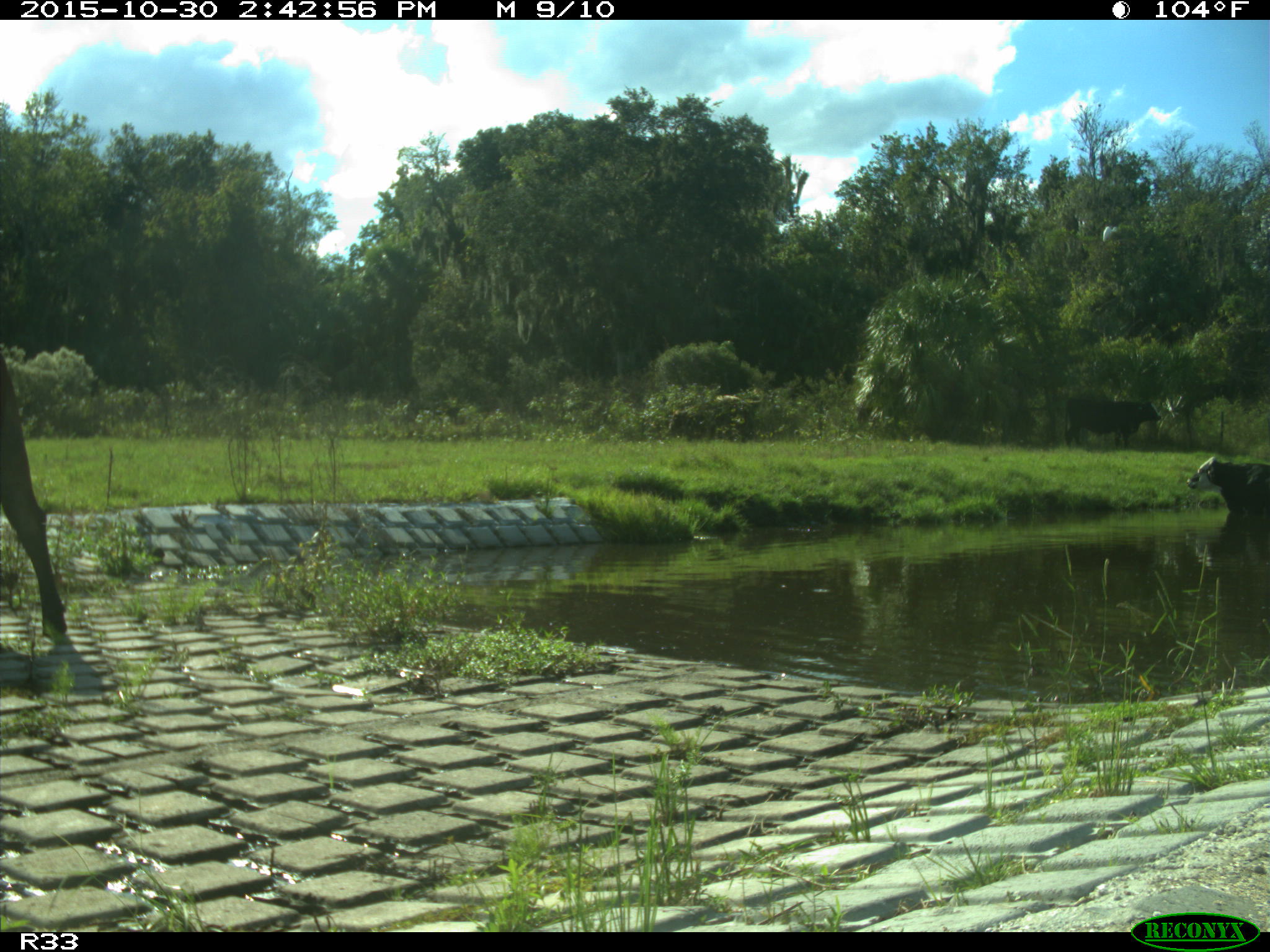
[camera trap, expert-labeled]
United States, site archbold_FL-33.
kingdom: Animalia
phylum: Chordata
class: Mammalia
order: Artiodactyla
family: Bovidae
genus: Bos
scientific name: Bos taurus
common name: domestic cow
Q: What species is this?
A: Bos taurus (domestic cow).